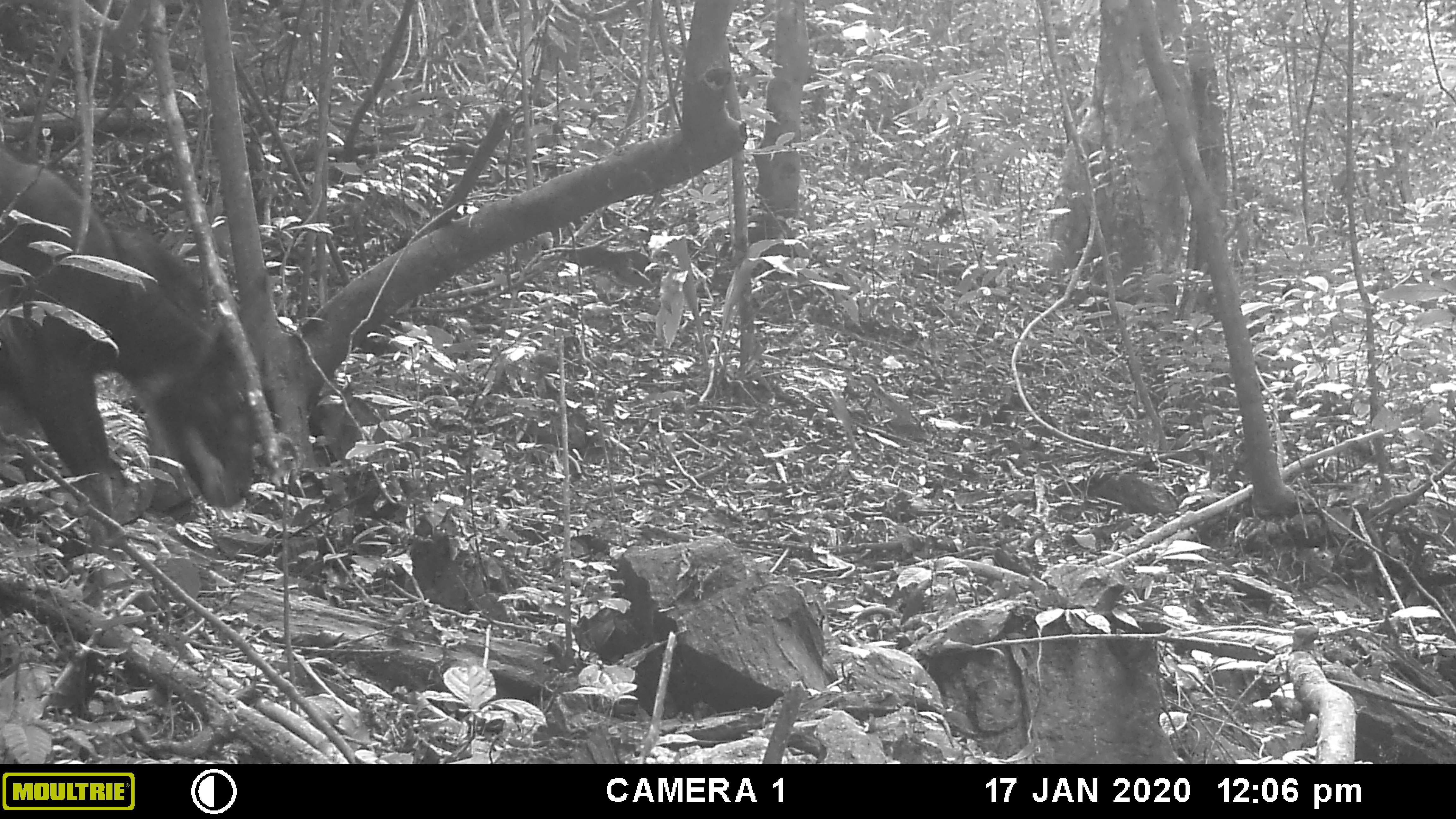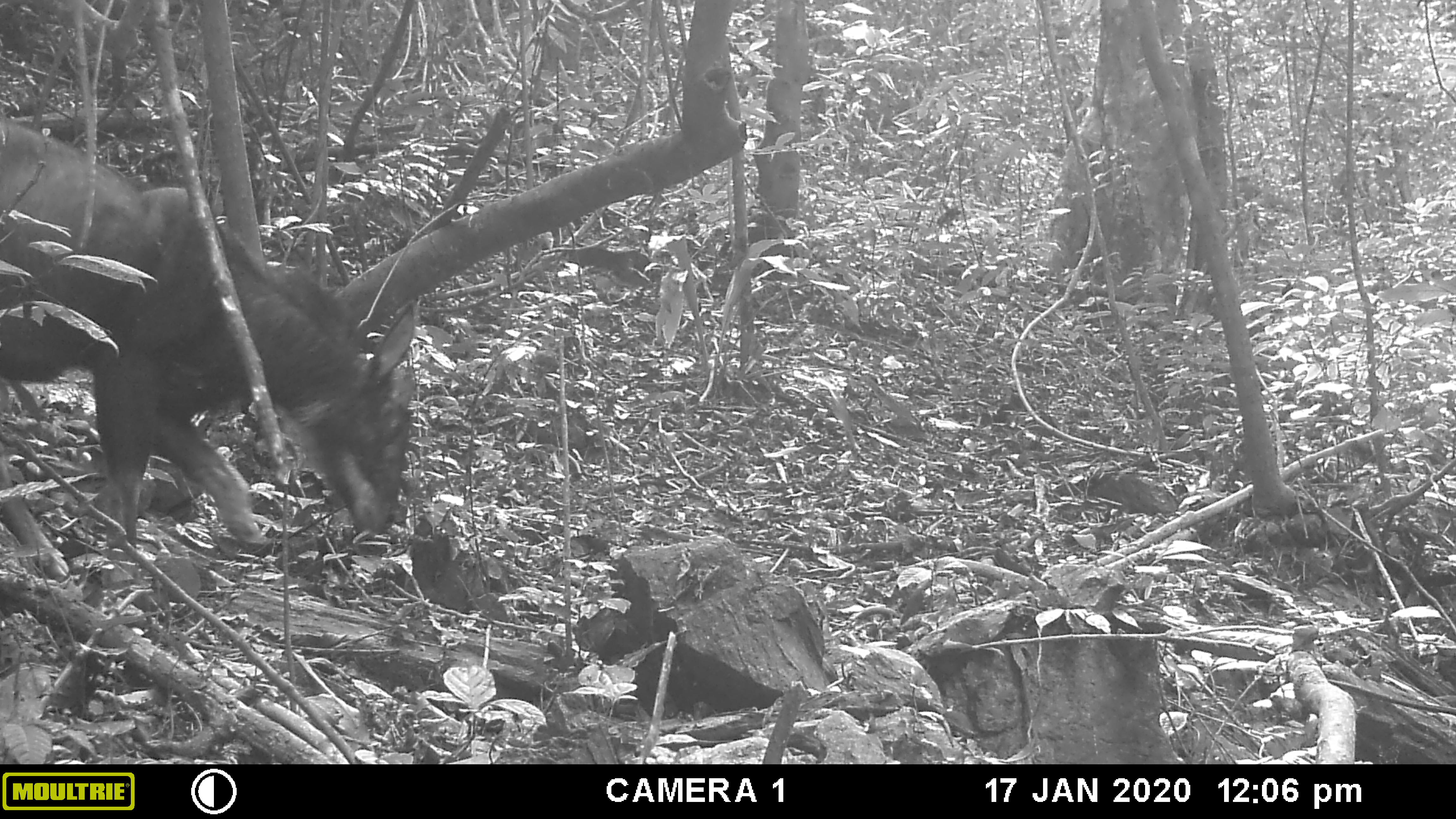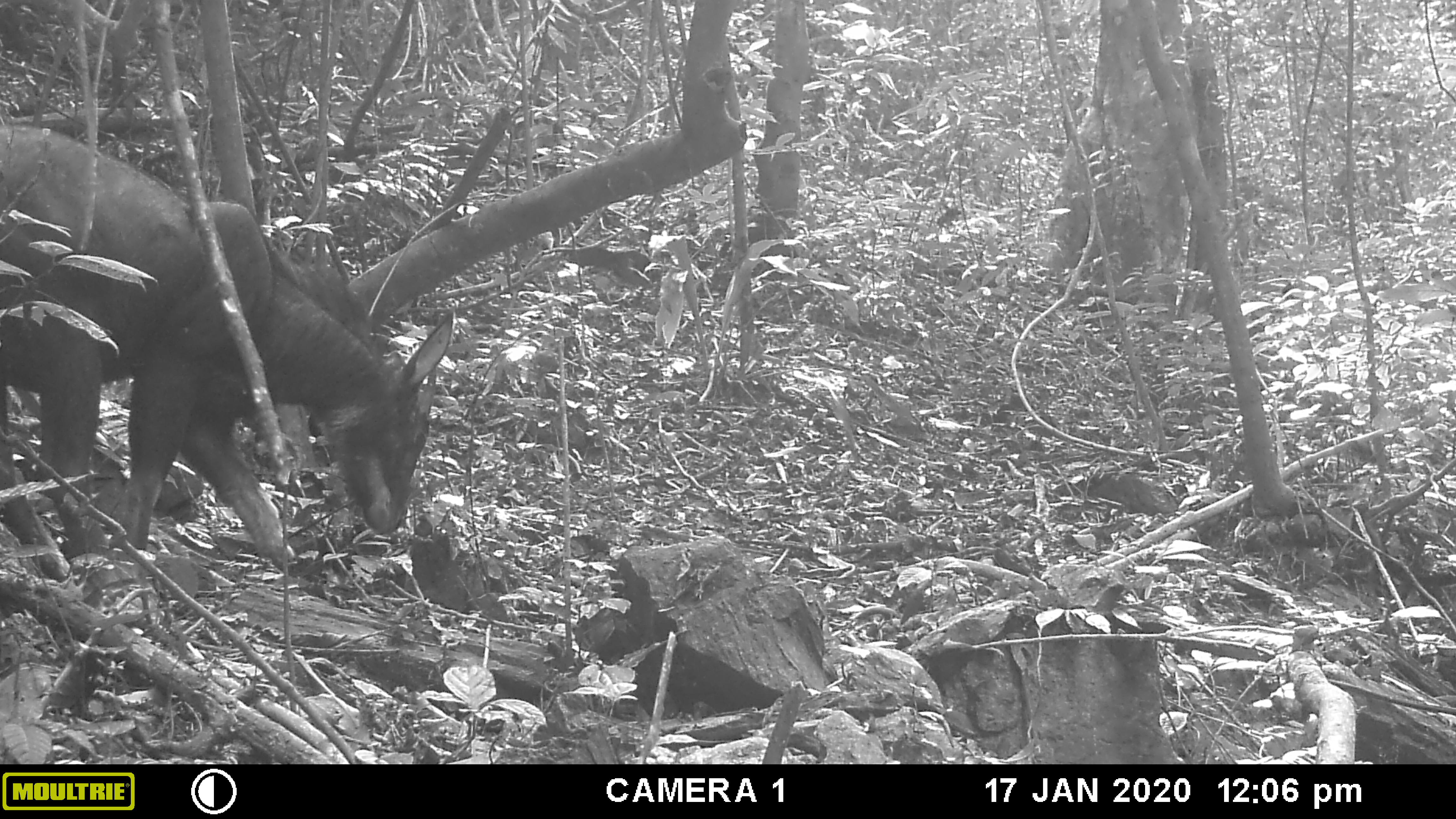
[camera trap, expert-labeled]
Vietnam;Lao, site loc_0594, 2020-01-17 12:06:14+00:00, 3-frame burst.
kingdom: Animalia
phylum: Chordata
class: Mammalia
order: Artiodactyla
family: Bovidae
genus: Capricornis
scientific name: Capricornis sumatraensis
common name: chinese serow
Chinese serow (Capricornis sumatraensis). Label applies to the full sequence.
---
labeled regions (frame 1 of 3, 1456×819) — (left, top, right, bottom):
chinese serow: (0, 142, 259, 531)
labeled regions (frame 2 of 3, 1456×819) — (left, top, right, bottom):
chinese serow: (0, 110, 418, 581)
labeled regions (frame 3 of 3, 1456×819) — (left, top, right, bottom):
chinese serow: (0, 114, 453, 566)